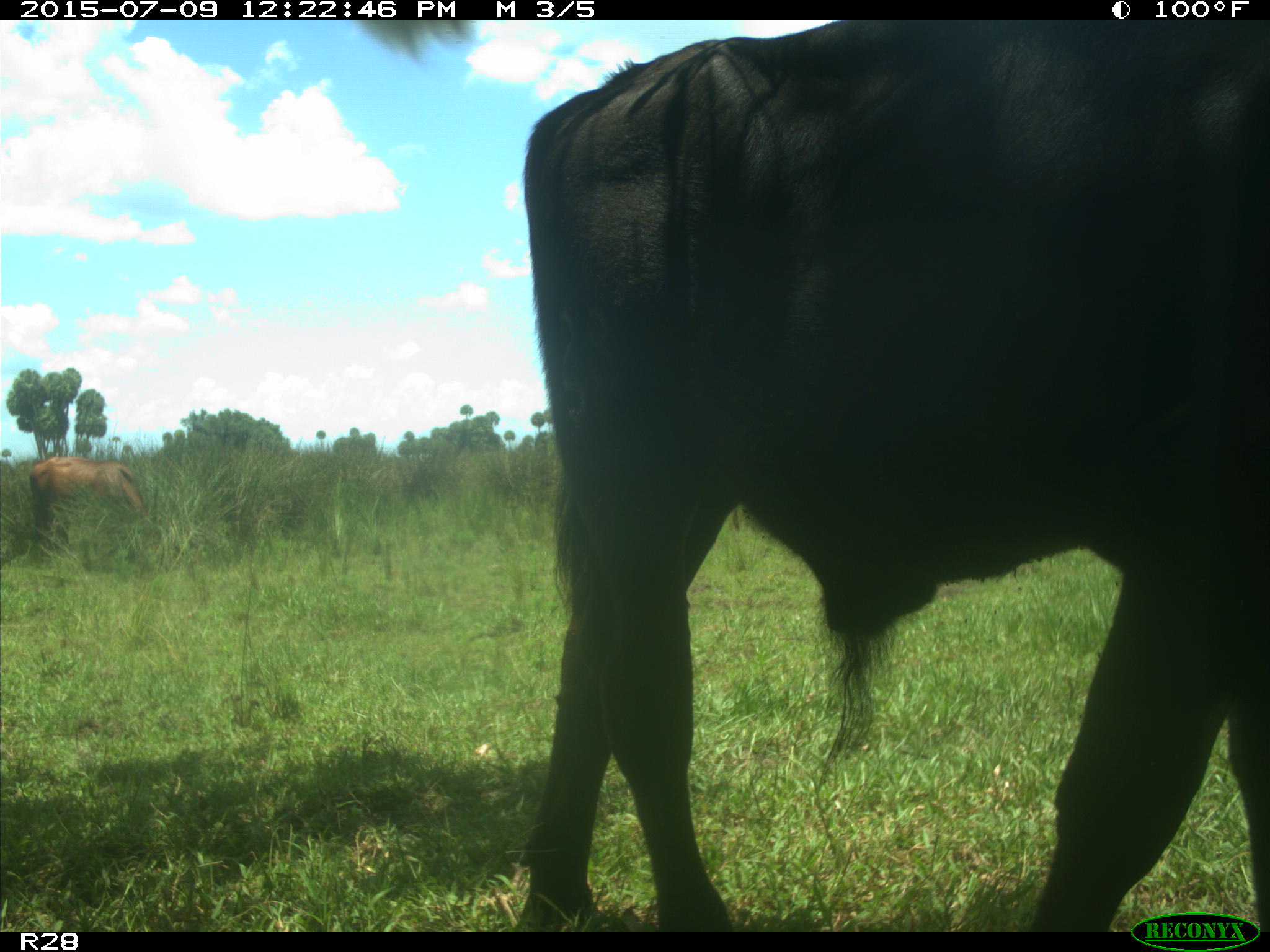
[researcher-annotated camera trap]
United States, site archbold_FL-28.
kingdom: Animalia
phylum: Chordata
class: Mammalia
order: Artiodactyla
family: Bovidae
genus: Bos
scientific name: Bos taurus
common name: domestic cow